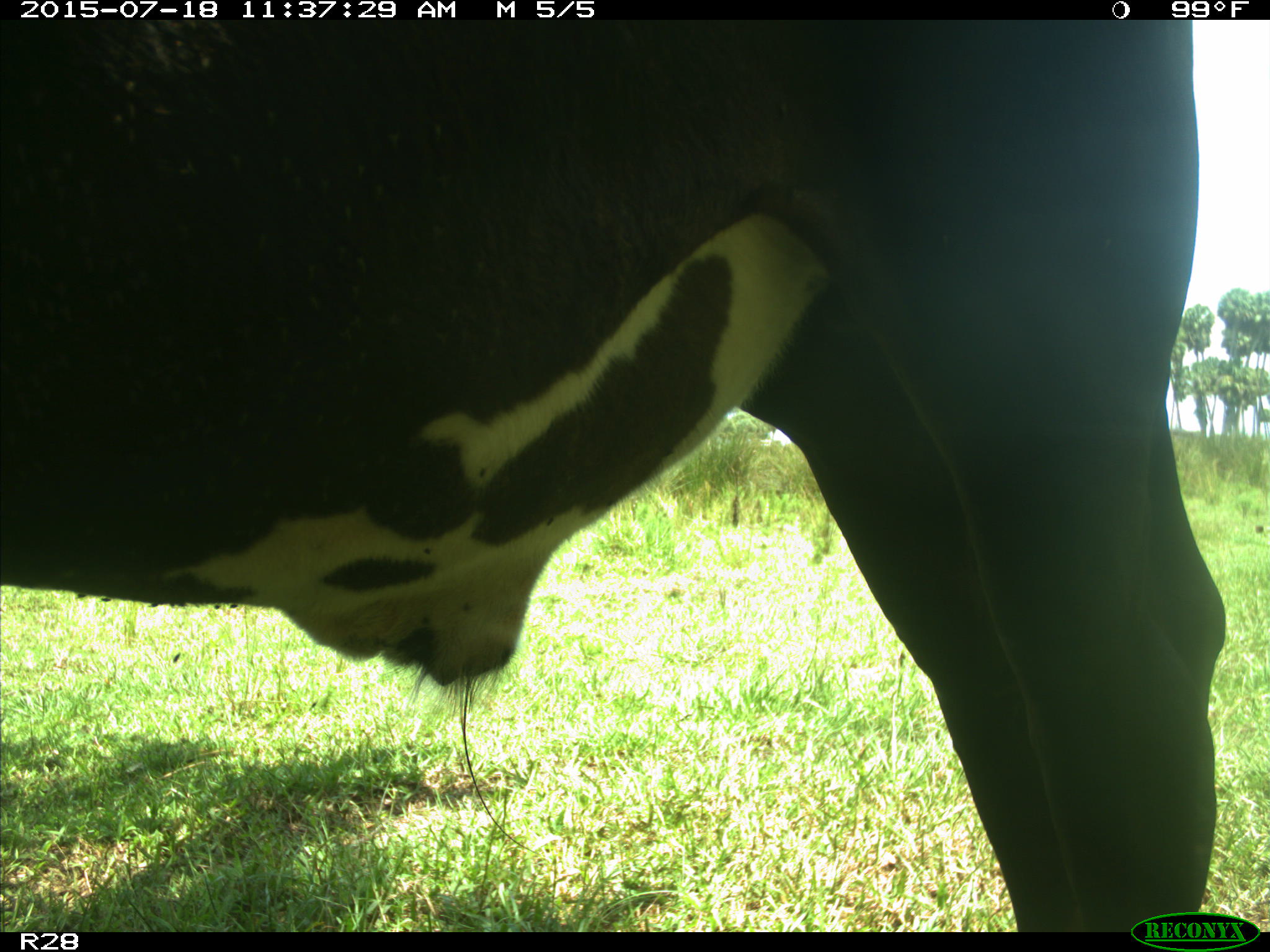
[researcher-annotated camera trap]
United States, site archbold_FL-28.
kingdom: Animalia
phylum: Chordata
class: Mammalia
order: Artiodactyla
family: Bovidae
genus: Bos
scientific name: Bos taurus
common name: domestic cow